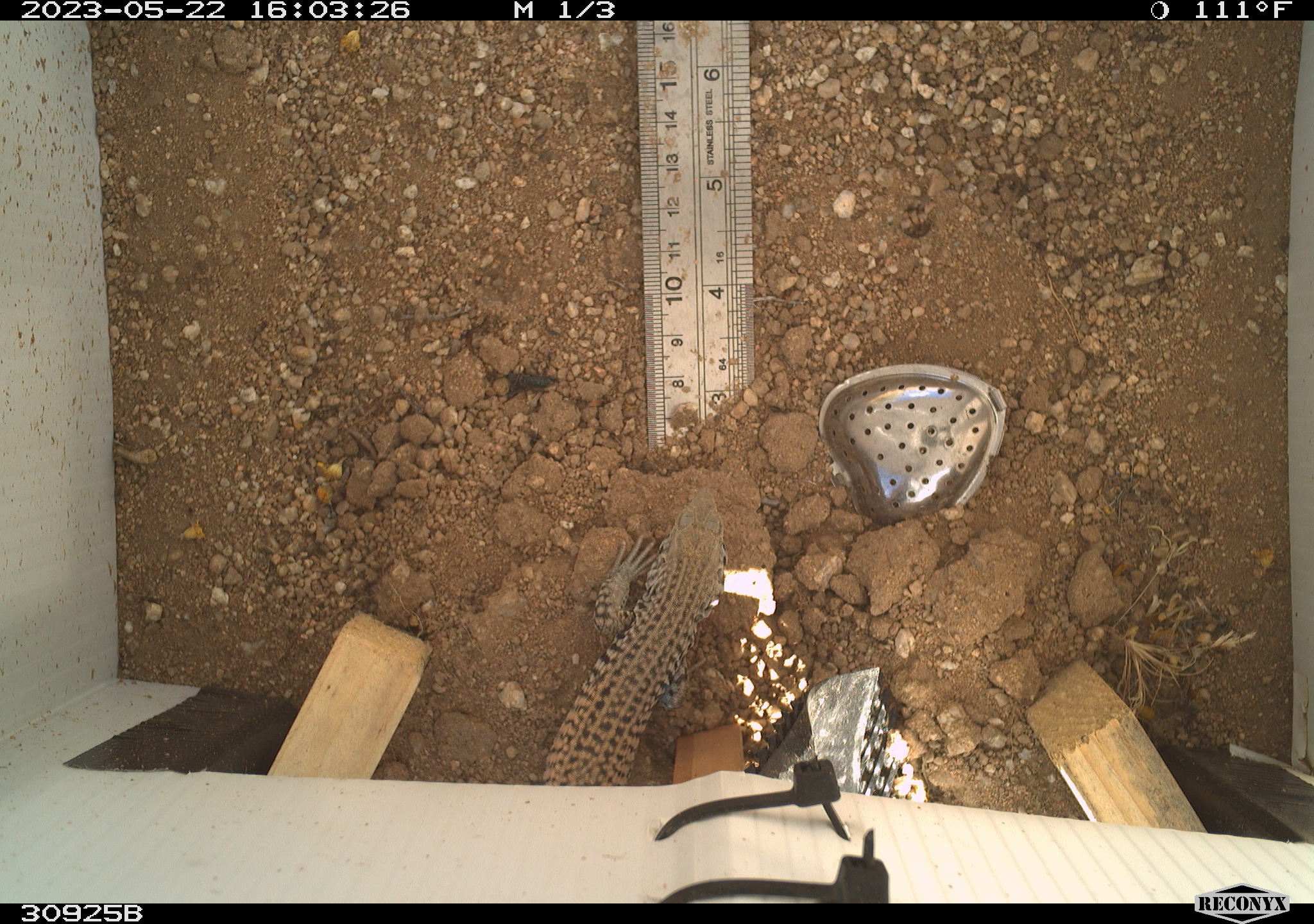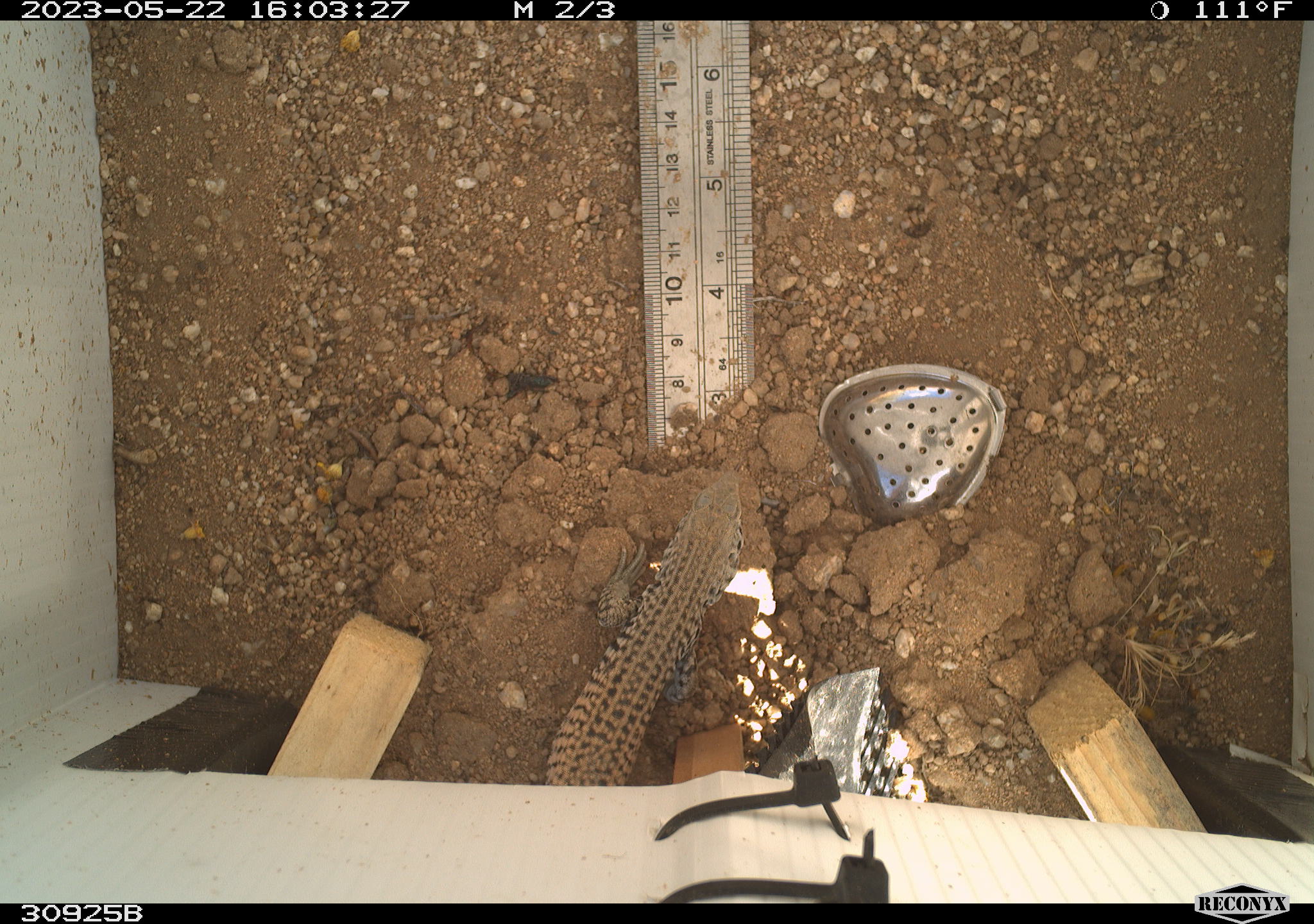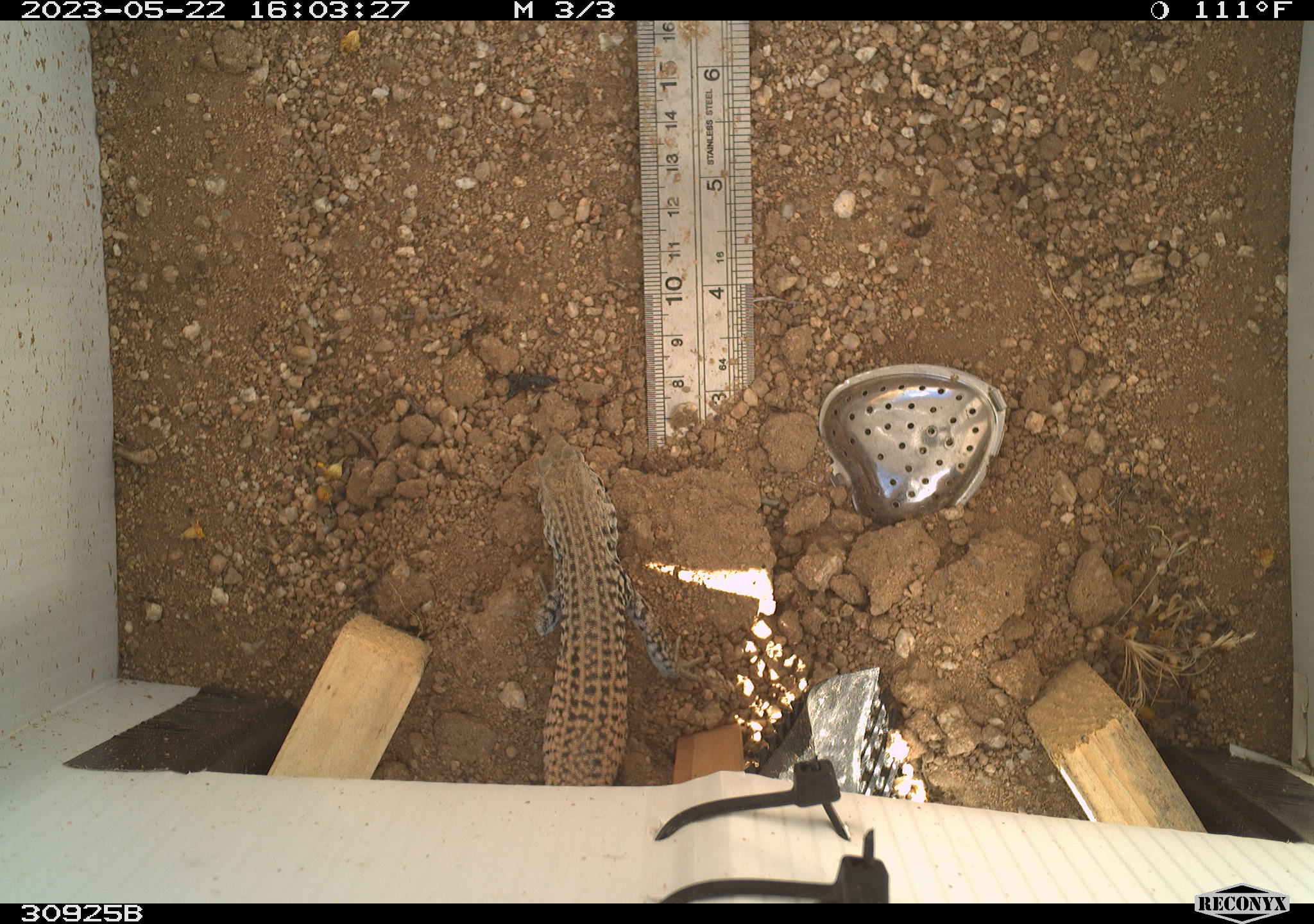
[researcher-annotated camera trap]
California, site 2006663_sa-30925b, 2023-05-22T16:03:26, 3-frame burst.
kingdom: Animalia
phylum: Chordata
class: Reptilia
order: Squamata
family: Teiidae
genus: Aspidoscelis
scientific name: Aspidoscelis tigris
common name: western whiptail